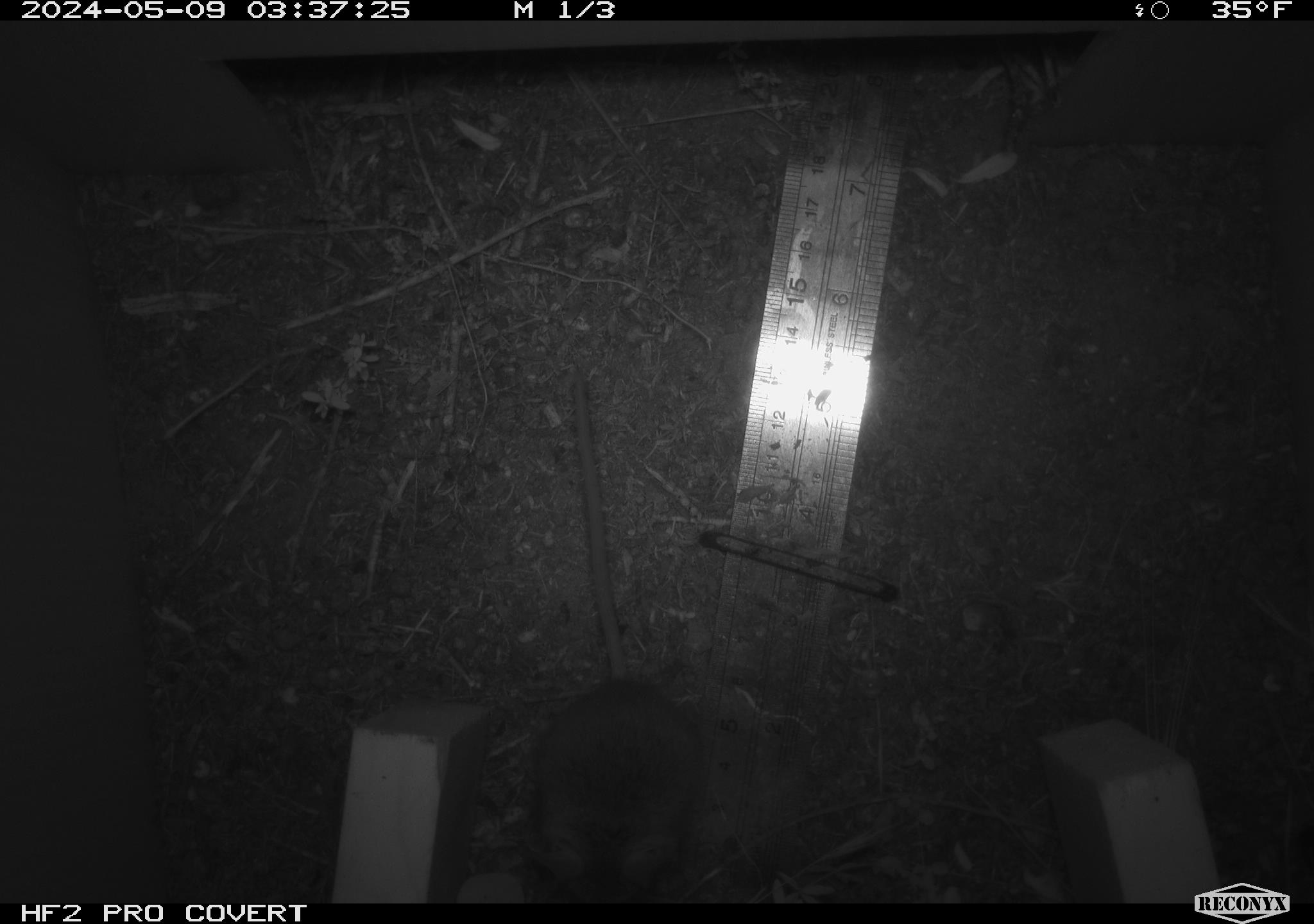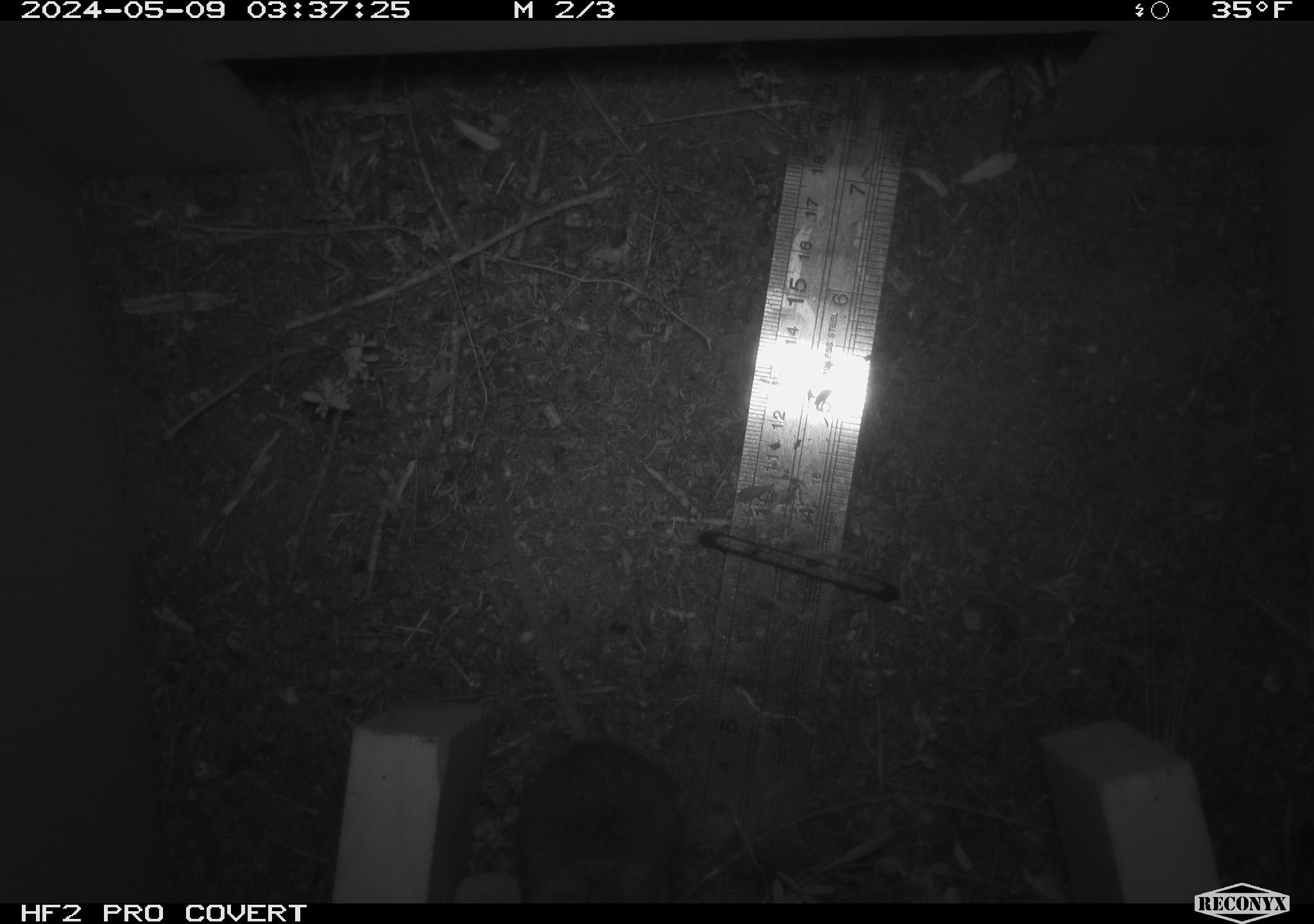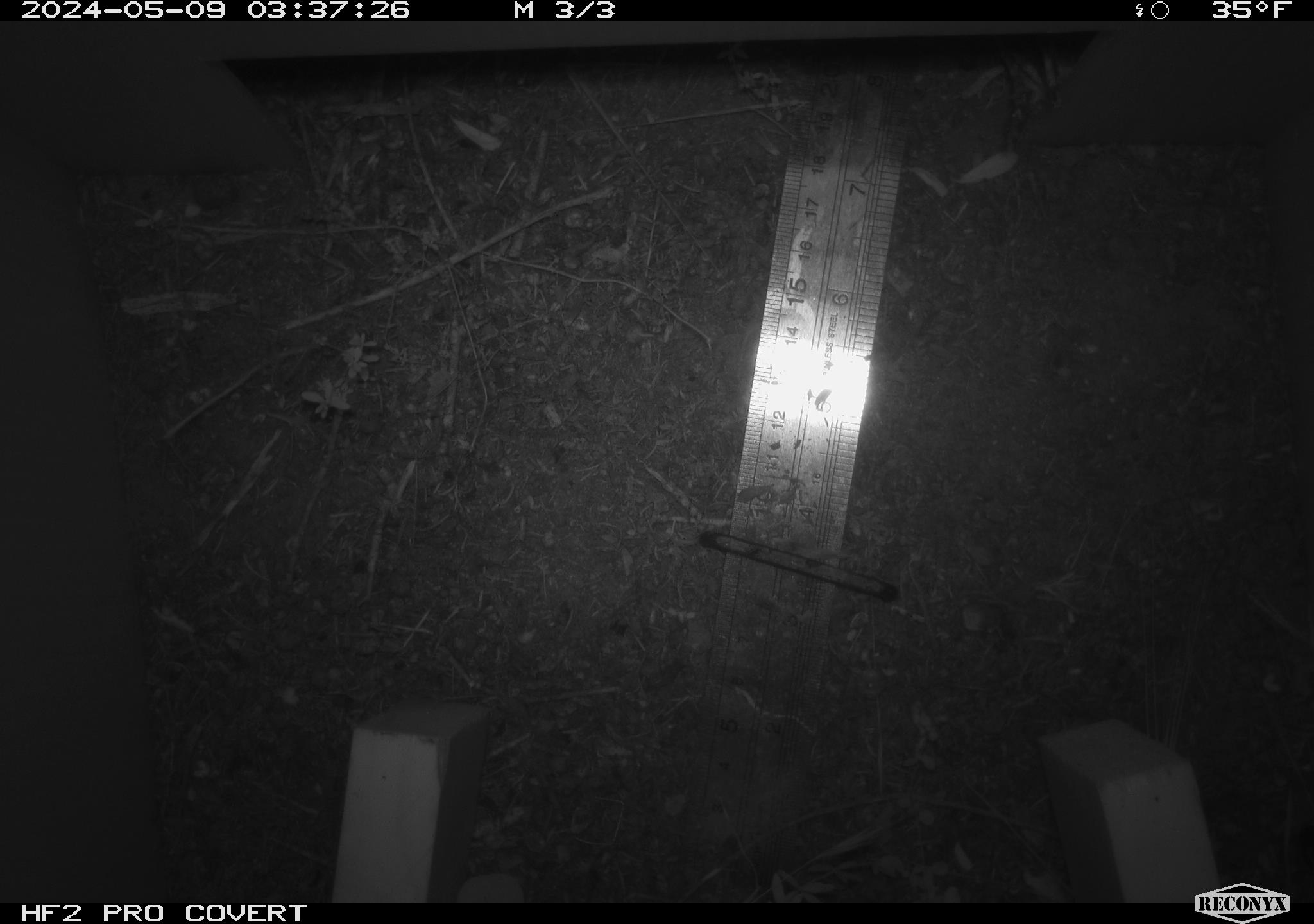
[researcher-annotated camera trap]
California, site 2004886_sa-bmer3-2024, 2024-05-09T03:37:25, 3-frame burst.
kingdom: Animalia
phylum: Chordata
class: Mammalia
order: Rodentia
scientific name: Rodentia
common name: mouse species